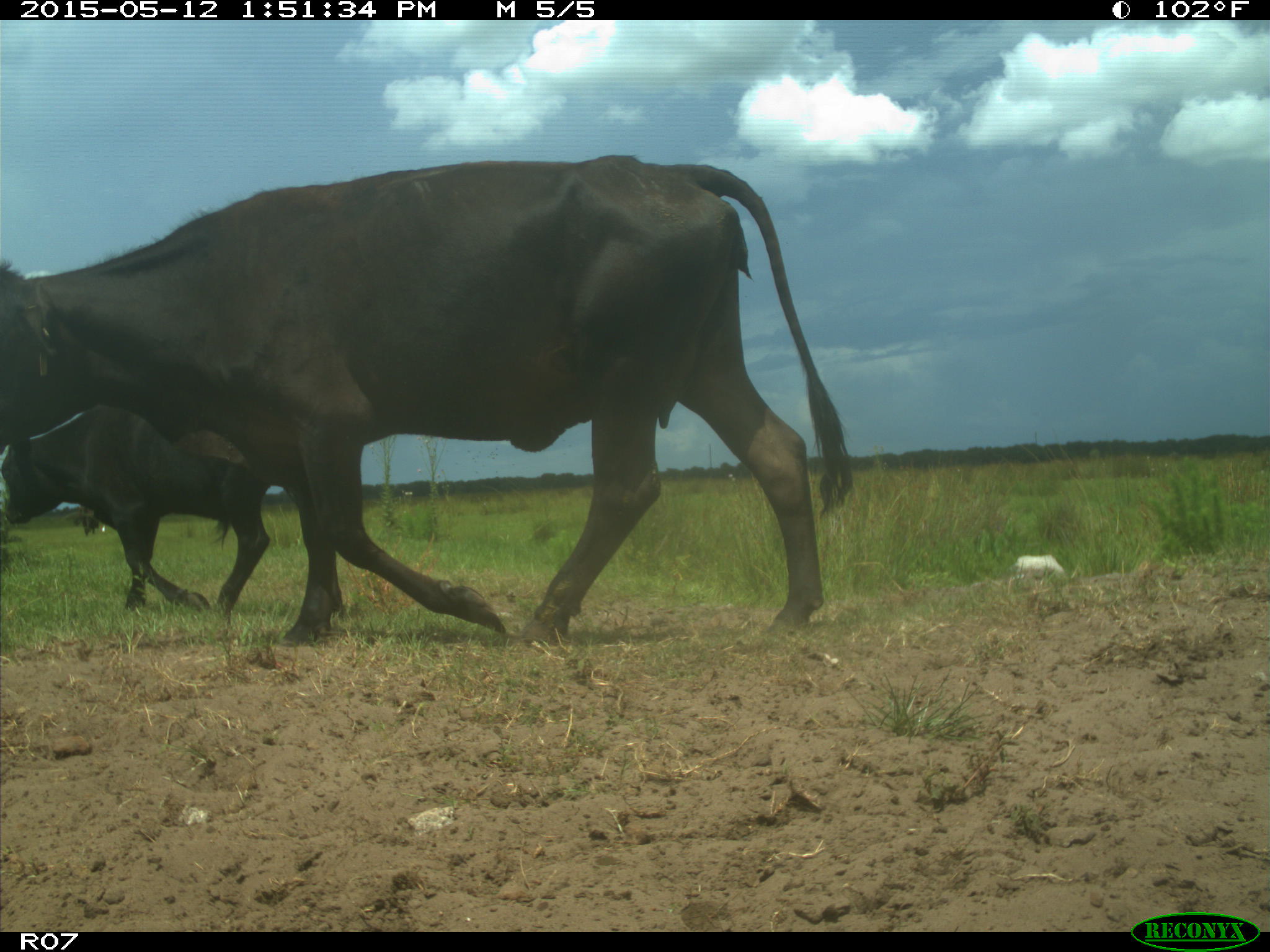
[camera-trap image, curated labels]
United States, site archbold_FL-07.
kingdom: Animalia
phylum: Chordata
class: Mammalia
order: Artiodactyla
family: Bovidae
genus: Bos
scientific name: Bos taurus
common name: domestic cow